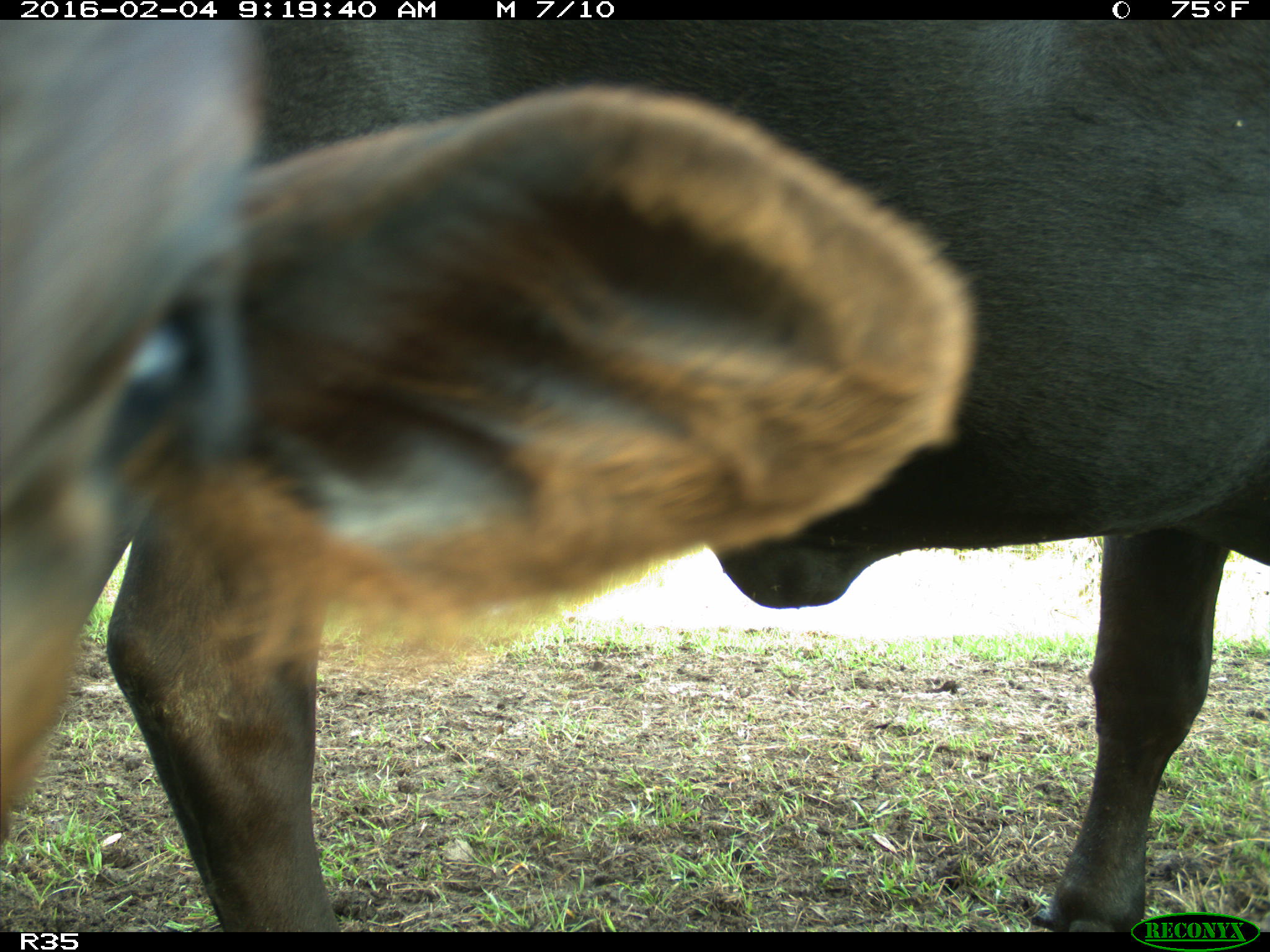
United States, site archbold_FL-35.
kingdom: Animalia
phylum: Chordata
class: Mammalia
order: Artiodactyla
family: Bovidae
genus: Bos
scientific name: Bos taurus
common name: domestic cow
Bos taurus (domestic cow).